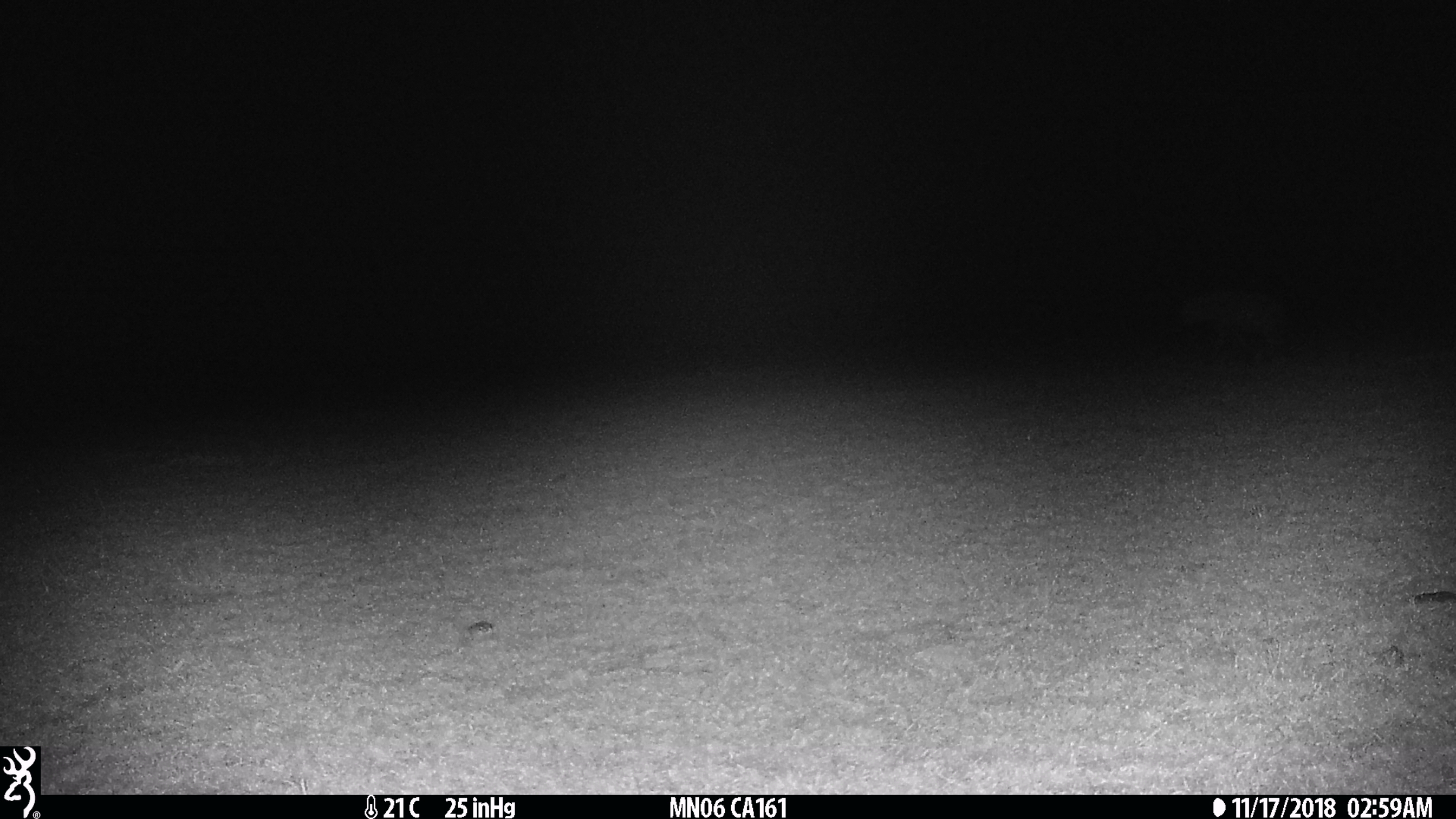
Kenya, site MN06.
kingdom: Animalia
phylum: Chordata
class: Mammalia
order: Carnivora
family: Hyaenidae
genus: Crocuta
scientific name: Crocuta crocuta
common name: spotted hyena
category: hyena spotted